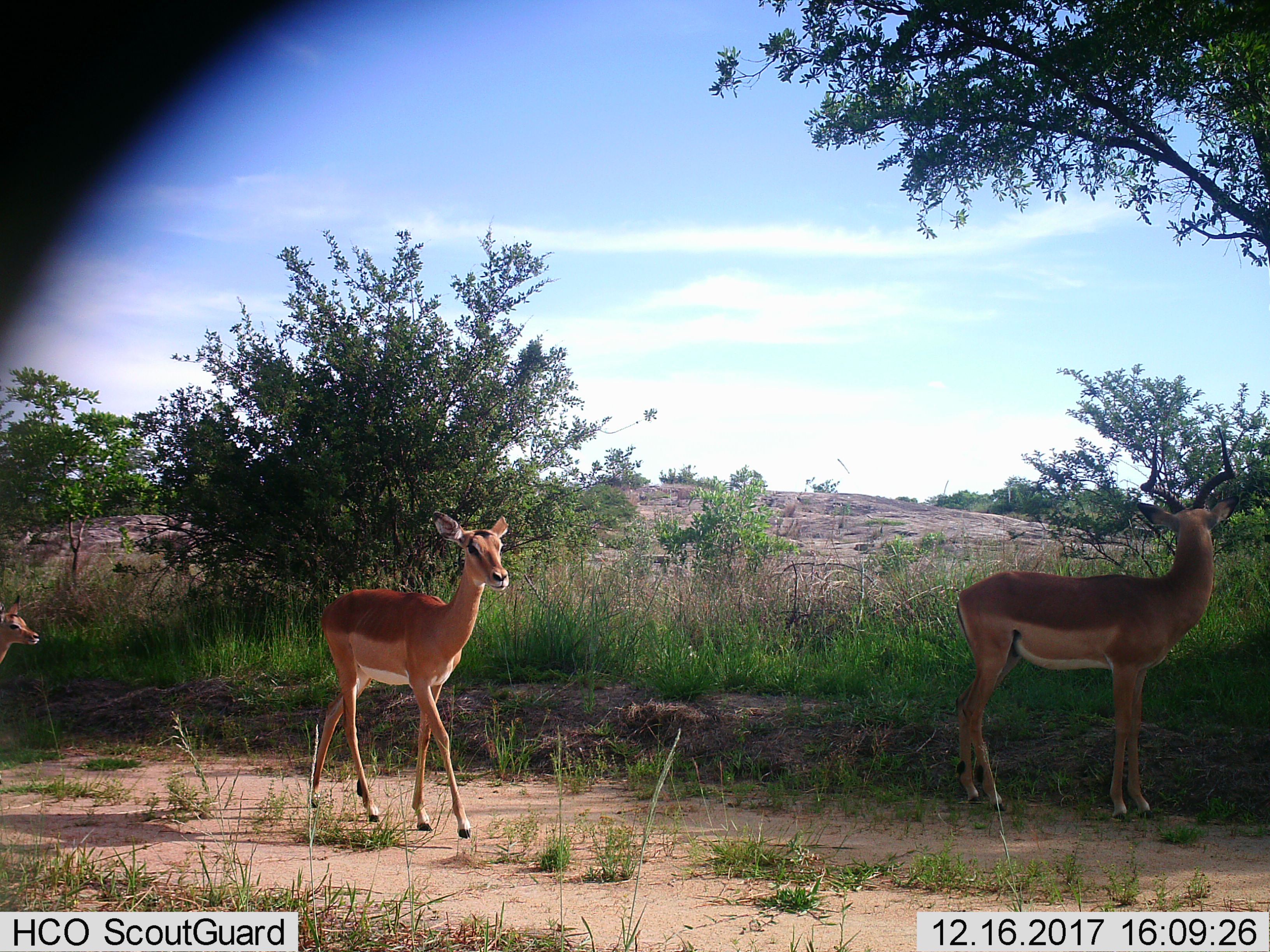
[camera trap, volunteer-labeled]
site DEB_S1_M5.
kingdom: Animalia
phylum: Chordata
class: Mammalia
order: Artiodactyla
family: Bovidae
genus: Aepyceros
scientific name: Aepyceros melampus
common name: impala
Impala (Aepyceros melampus), count 3. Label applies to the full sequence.